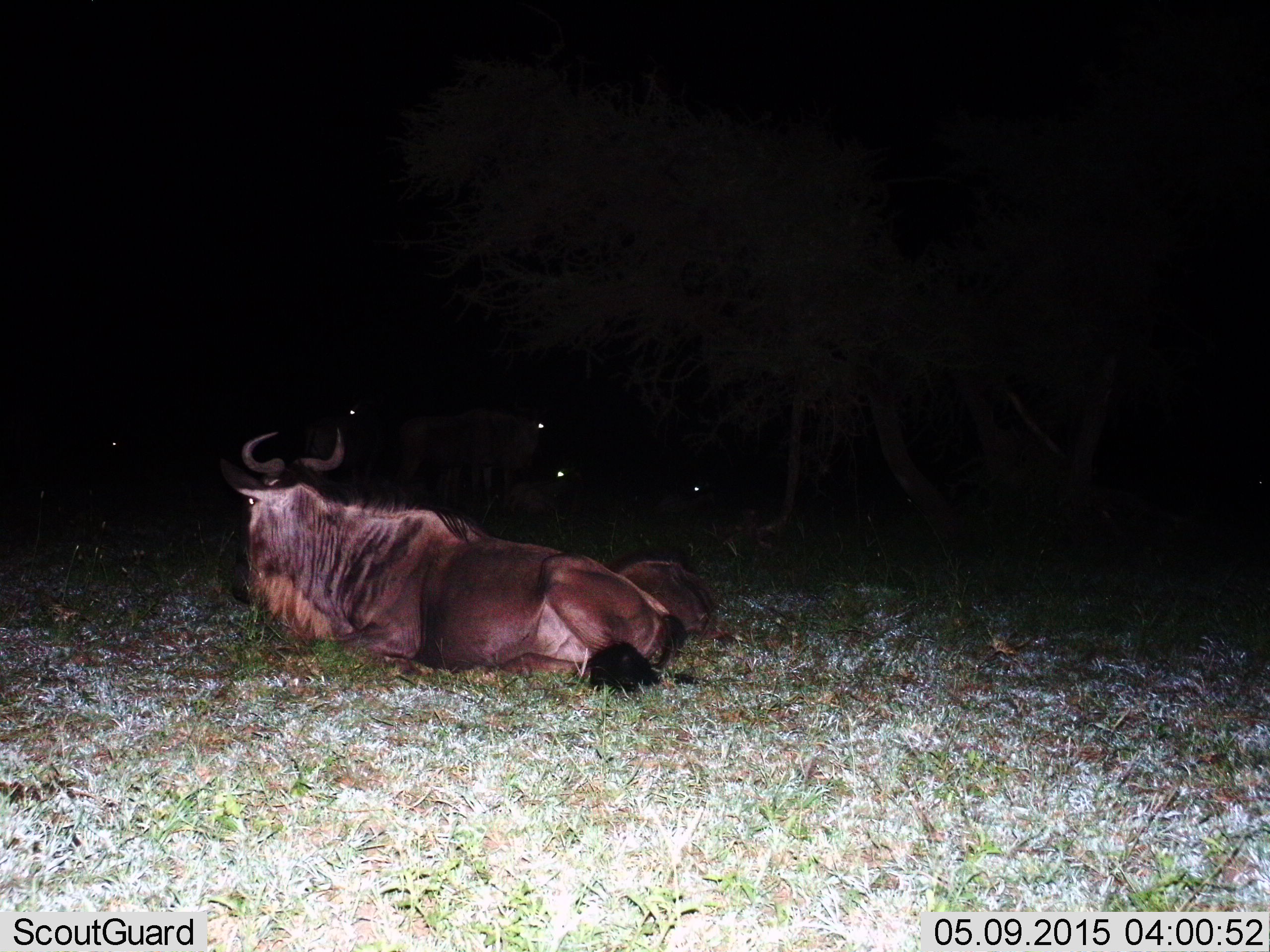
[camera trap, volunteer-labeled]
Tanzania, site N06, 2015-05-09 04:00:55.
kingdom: Animalia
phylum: Chordata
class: Mammalia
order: Artiodactyla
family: Bovidae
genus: Connochaetes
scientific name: Connochaetes taurinus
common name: blue wildebeest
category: wildebeest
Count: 2.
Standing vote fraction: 40%.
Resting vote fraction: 100%.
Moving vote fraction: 0%.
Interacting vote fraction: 0%.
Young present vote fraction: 30%.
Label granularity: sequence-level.